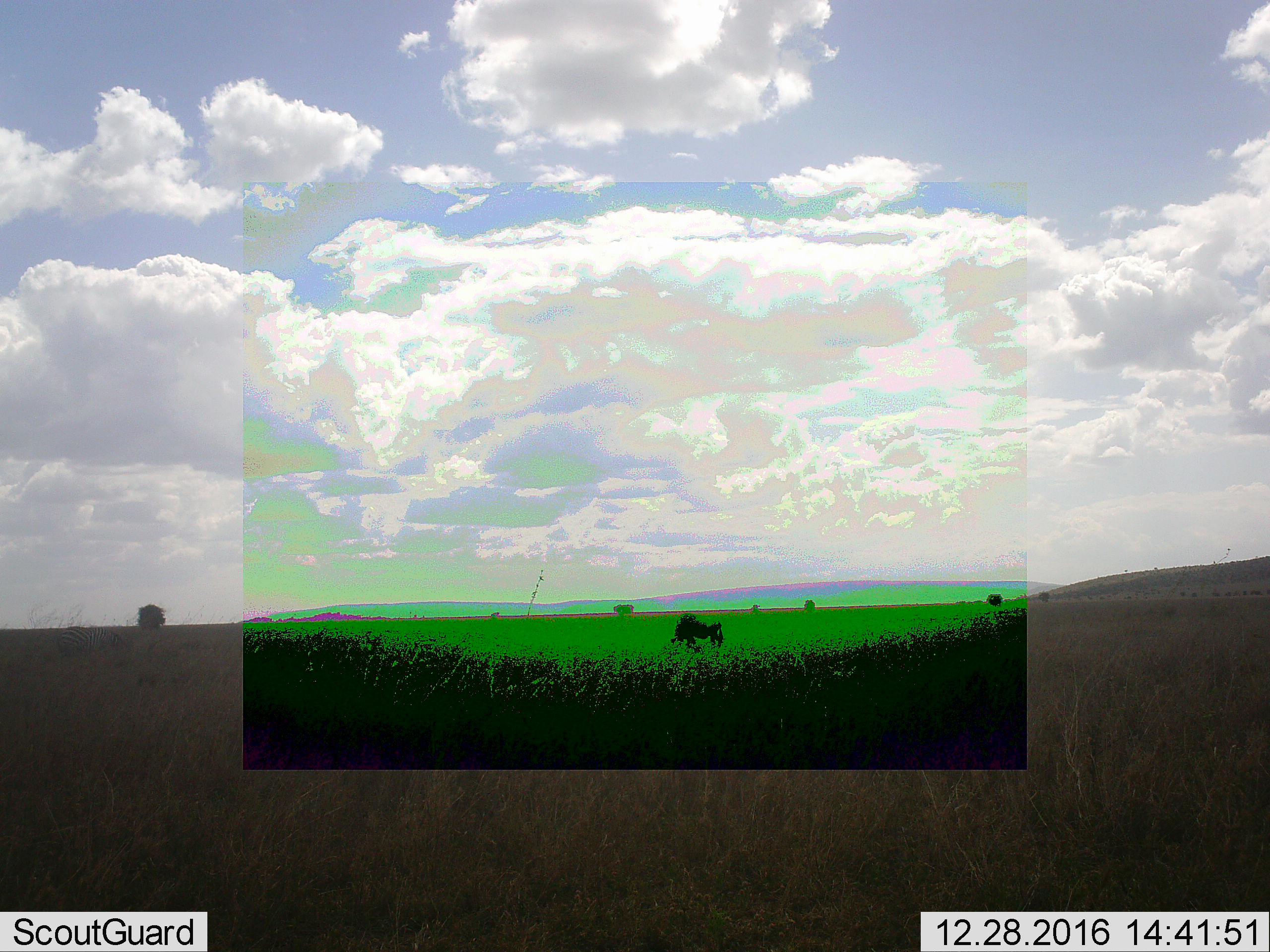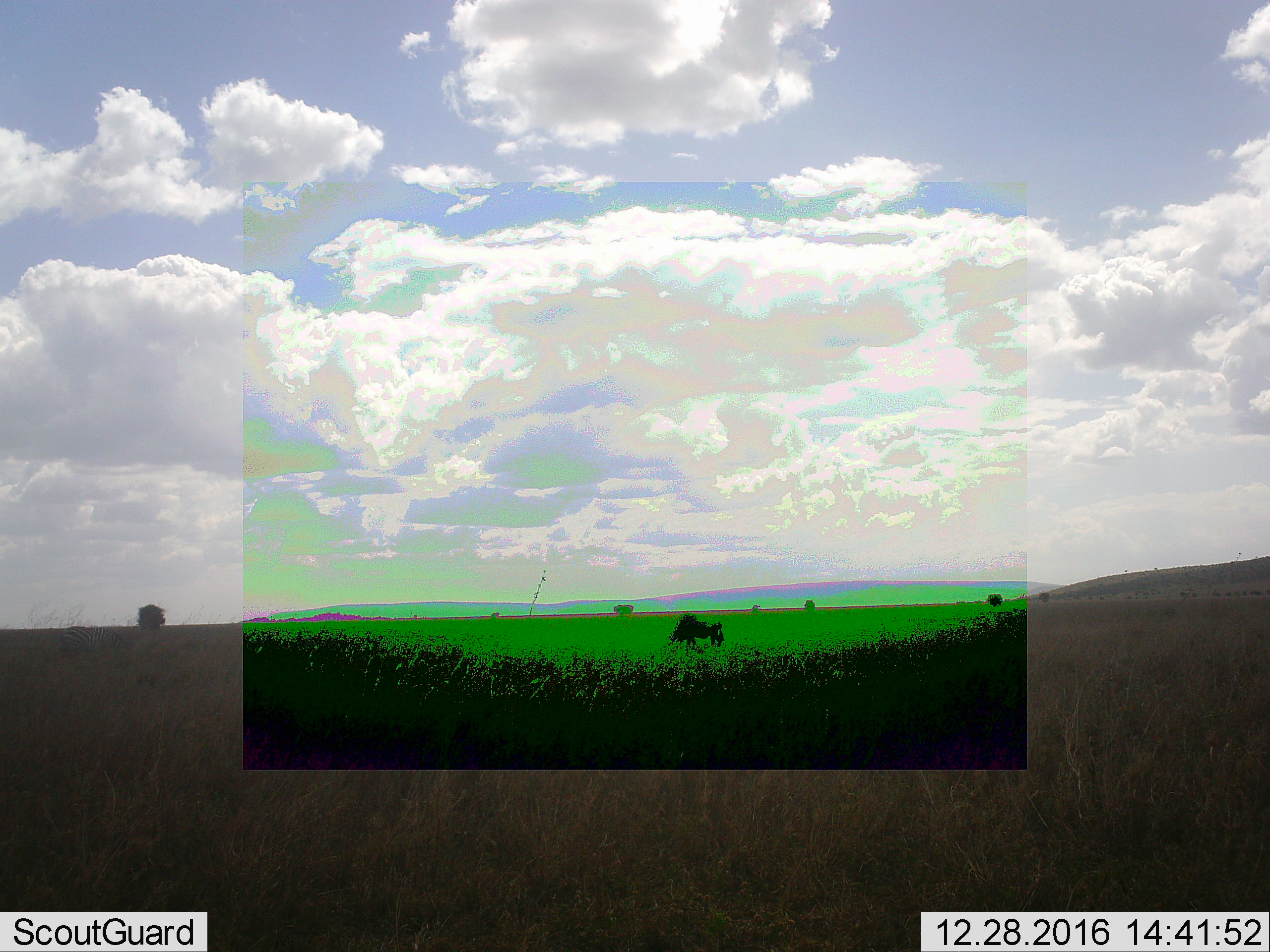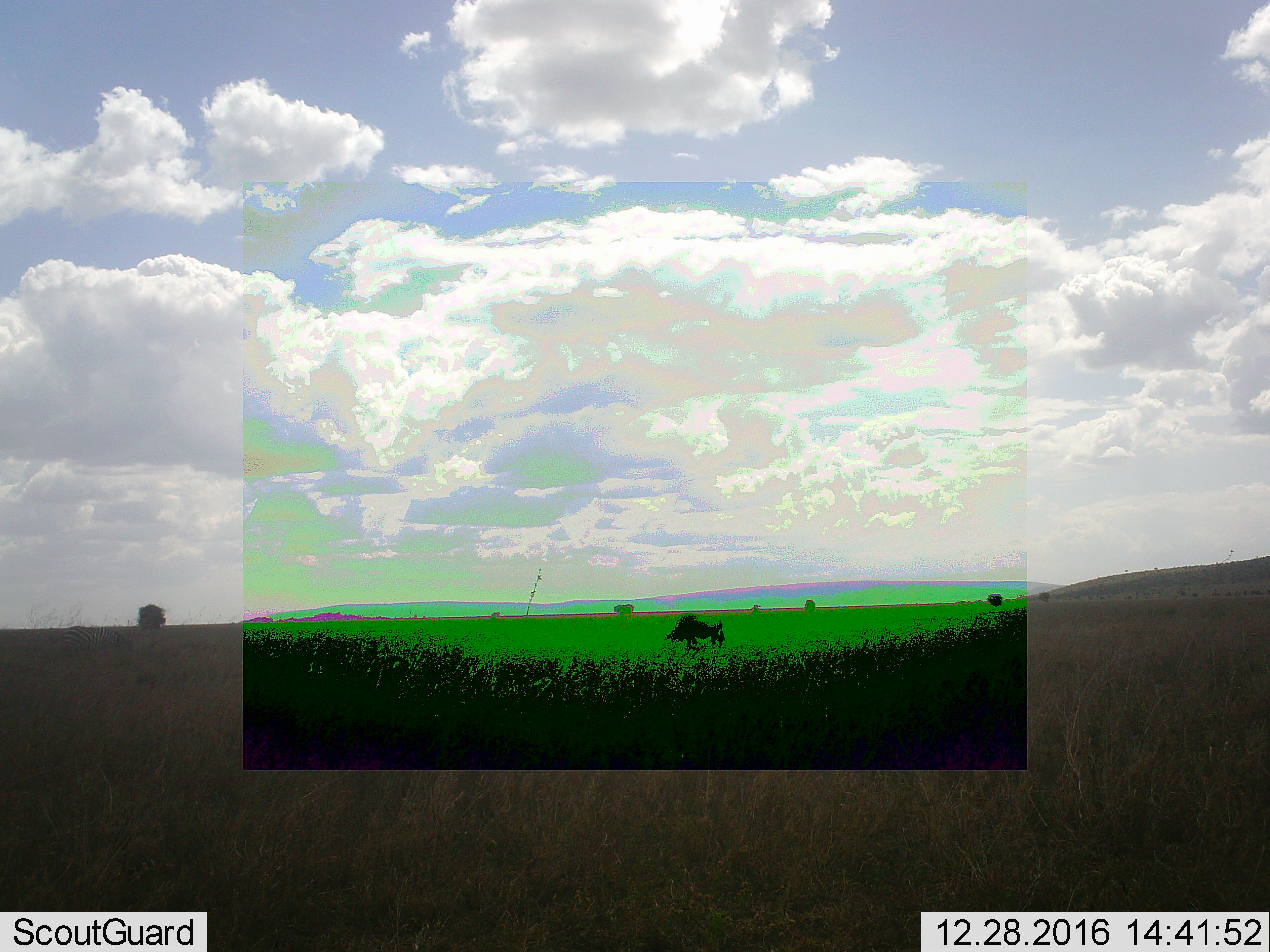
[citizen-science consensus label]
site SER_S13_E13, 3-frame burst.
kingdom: Animalia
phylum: Chordata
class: Mammalia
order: Artiodactyla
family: Bovidae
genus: Connochaetes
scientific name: Connochaetes taurinus taurinus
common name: blue wildebeest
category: wildebeestblue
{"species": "wildebeestblue (blue wildebeest) (Connochaetes taurinus taurinus)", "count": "1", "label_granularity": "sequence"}